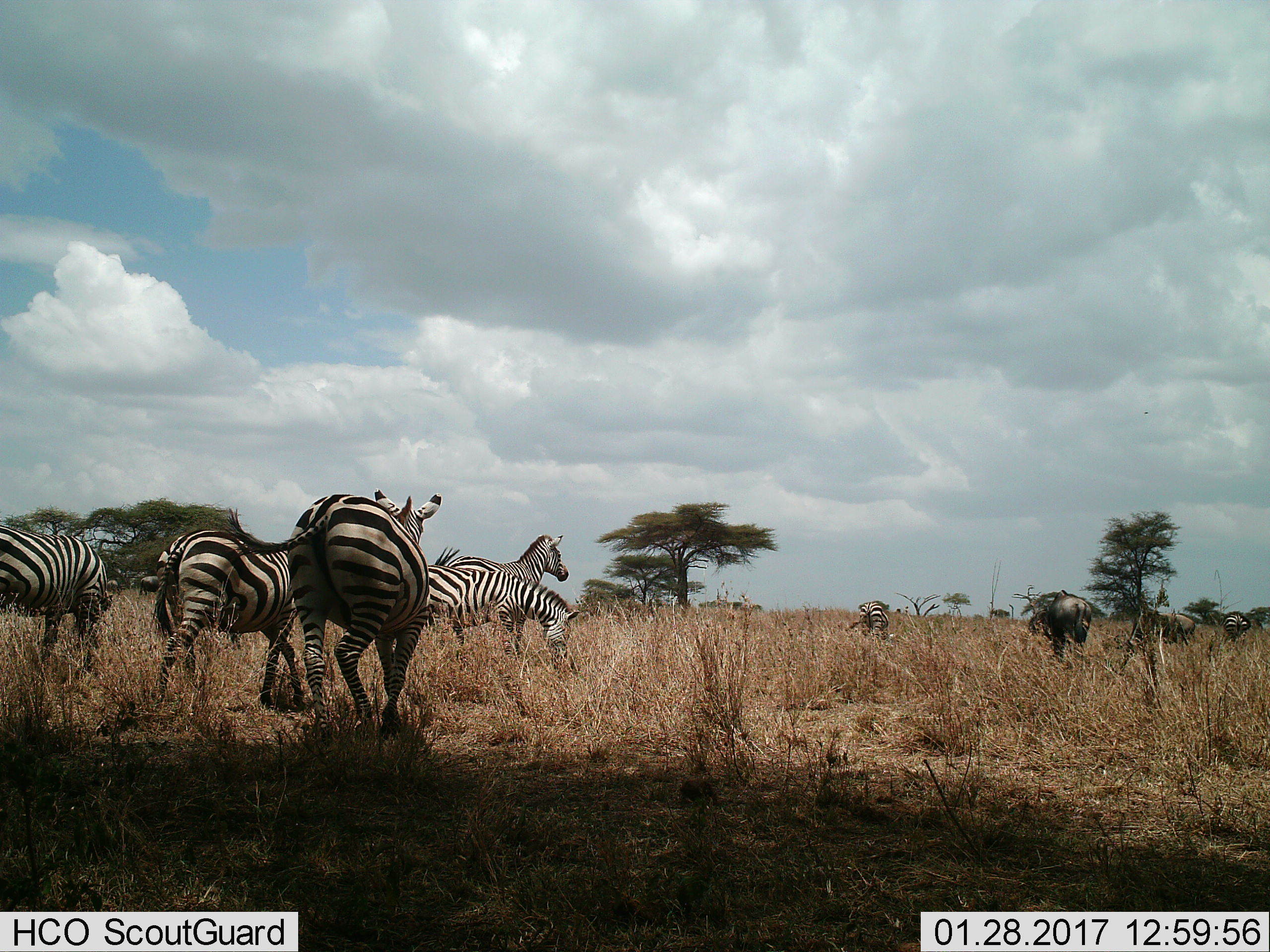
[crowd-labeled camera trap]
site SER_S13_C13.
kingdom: Animalia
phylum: Chordata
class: Mammalia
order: Artiodactyla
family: Bovidae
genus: Connochaetes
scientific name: Connochaetes taurinus taurinus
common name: blue wildebeest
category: wildebeestblue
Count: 3.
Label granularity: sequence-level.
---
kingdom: Animalia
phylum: Chordata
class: Mammalia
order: Perissodactyla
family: Equidae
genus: Equus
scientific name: Equus quagga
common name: plains zebra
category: zebraplains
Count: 7.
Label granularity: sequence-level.